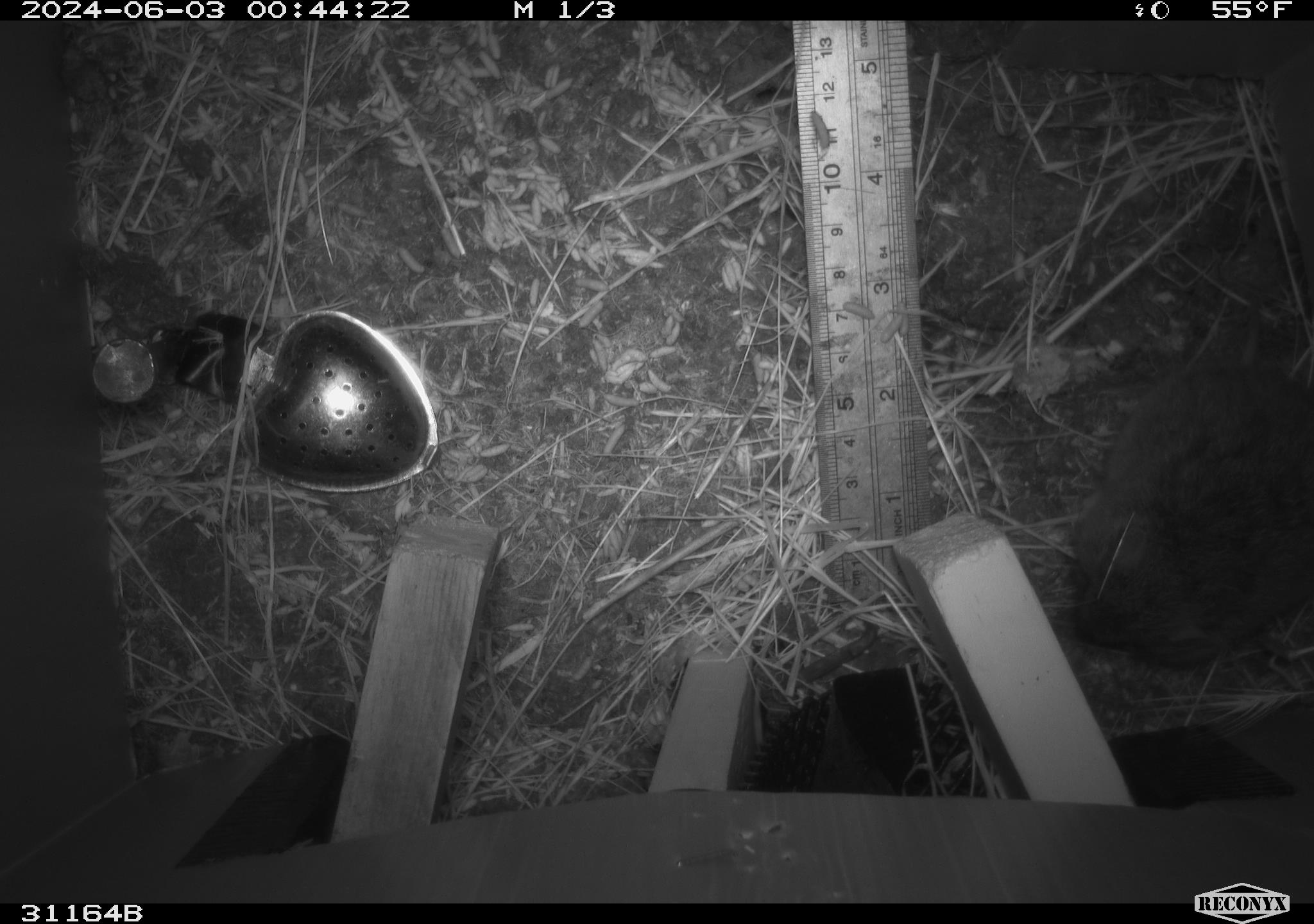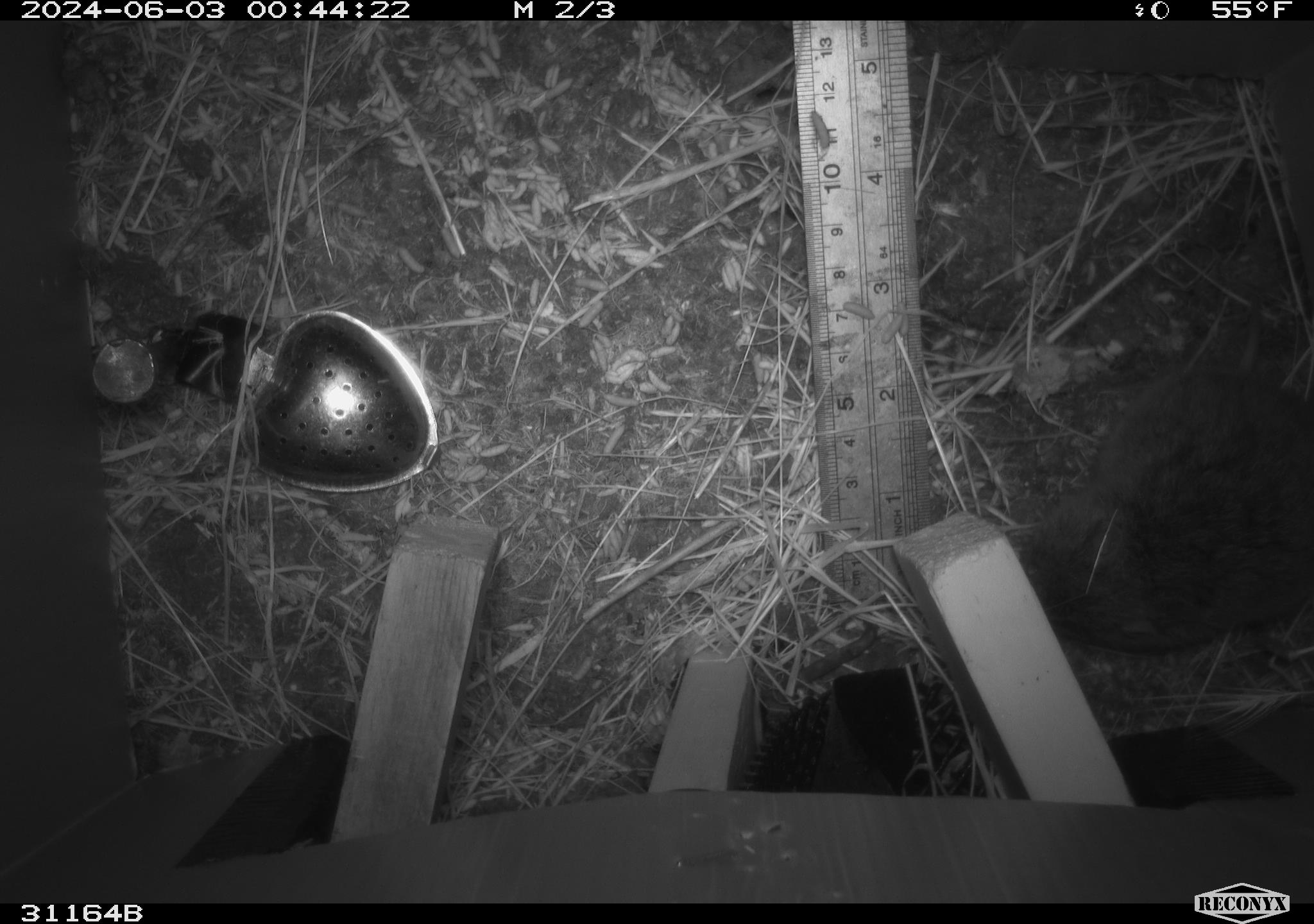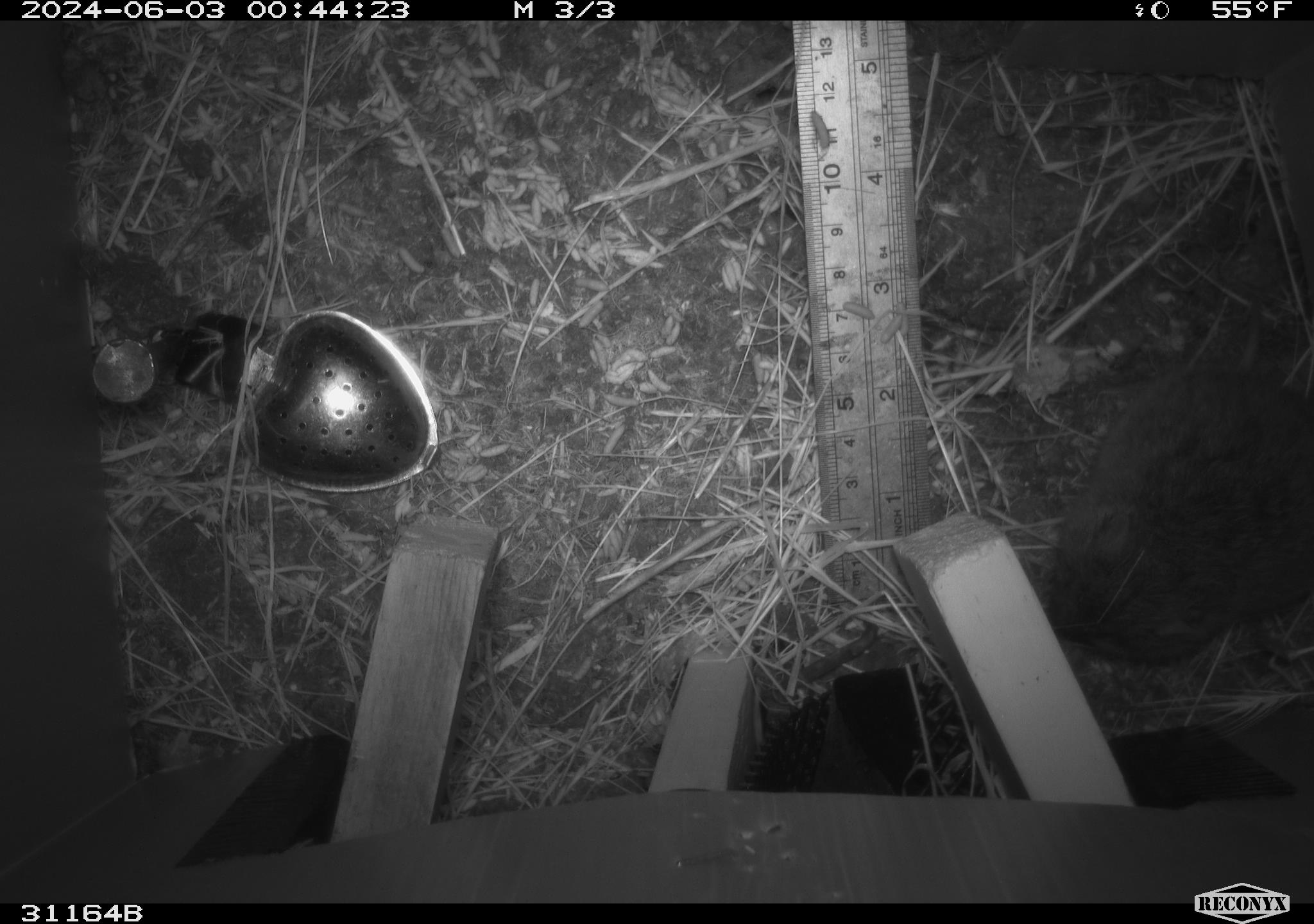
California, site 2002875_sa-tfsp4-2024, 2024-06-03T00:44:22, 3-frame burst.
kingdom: Animalia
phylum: Chordata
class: Mammalia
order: Rodentia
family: Cricetidae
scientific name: Arvicolinae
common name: voles, lemmings, and muskrats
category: arvicolinae subfamily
Arvicolinae subfamily (voles, lemmings, and muskrats) (Arvicolinae).